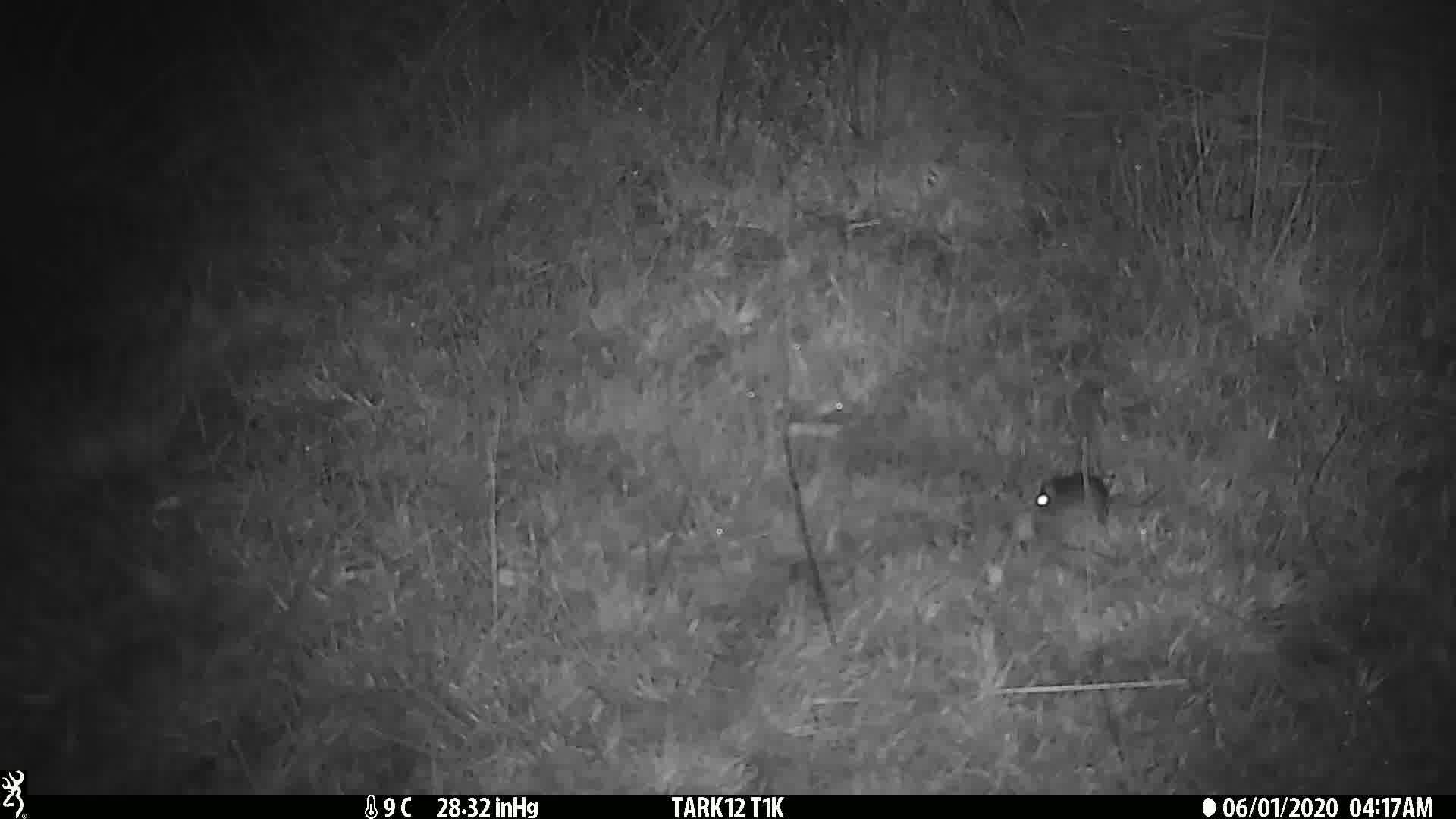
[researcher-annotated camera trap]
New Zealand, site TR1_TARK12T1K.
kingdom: Animalia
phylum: Chordata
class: Mammalia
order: Rodentia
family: Muridae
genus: Mus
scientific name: Mus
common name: mouse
Mouse (Mus).